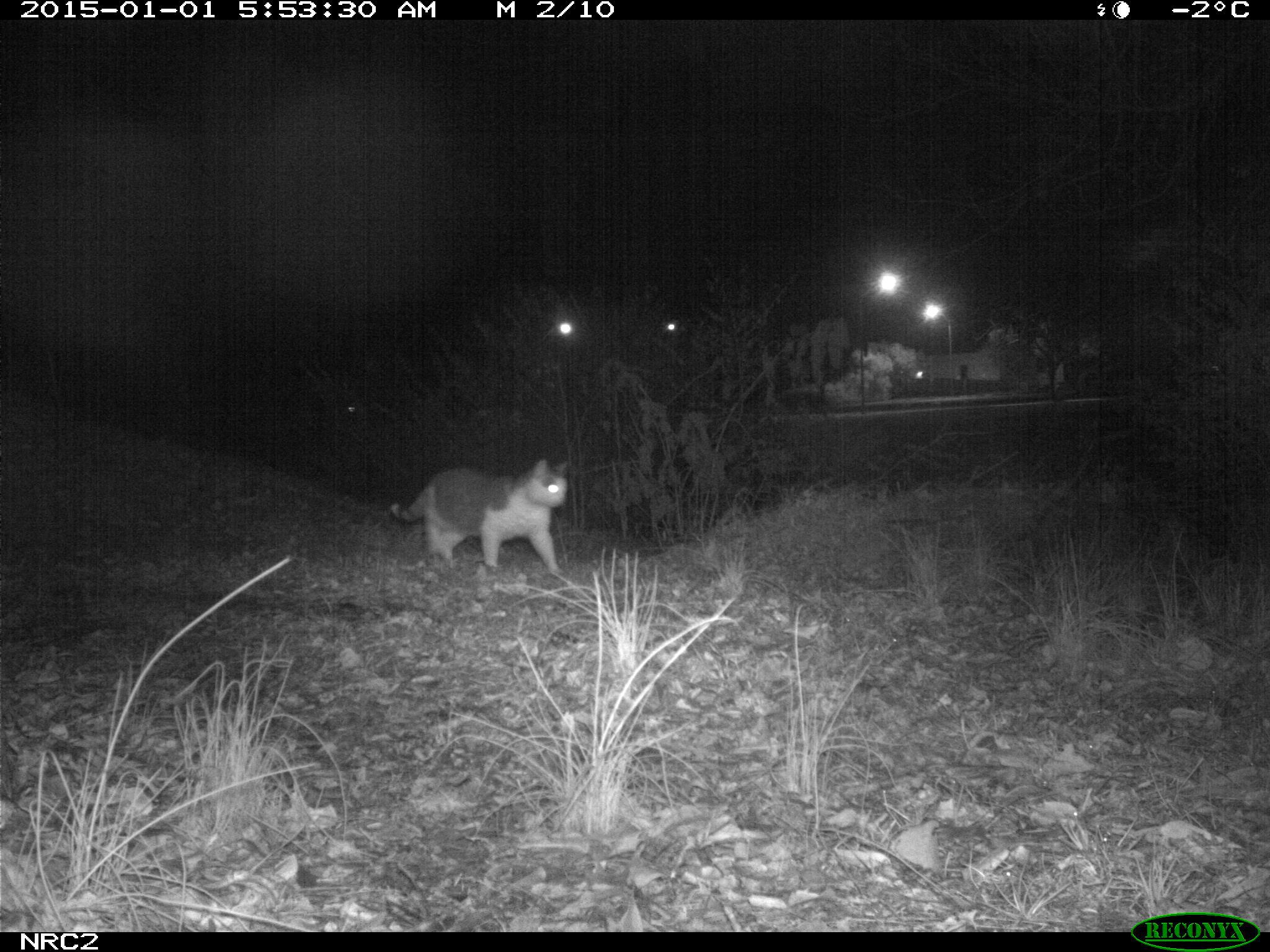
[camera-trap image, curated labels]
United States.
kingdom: Animalia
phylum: Chordata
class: Mammalia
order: Carnivora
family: Felidae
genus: Felis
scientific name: Felis catus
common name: domestic cat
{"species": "Domestic Cat (Felis catus)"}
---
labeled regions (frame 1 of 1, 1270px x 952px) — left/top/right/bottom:
Domestic Cat: 379/457/581/580